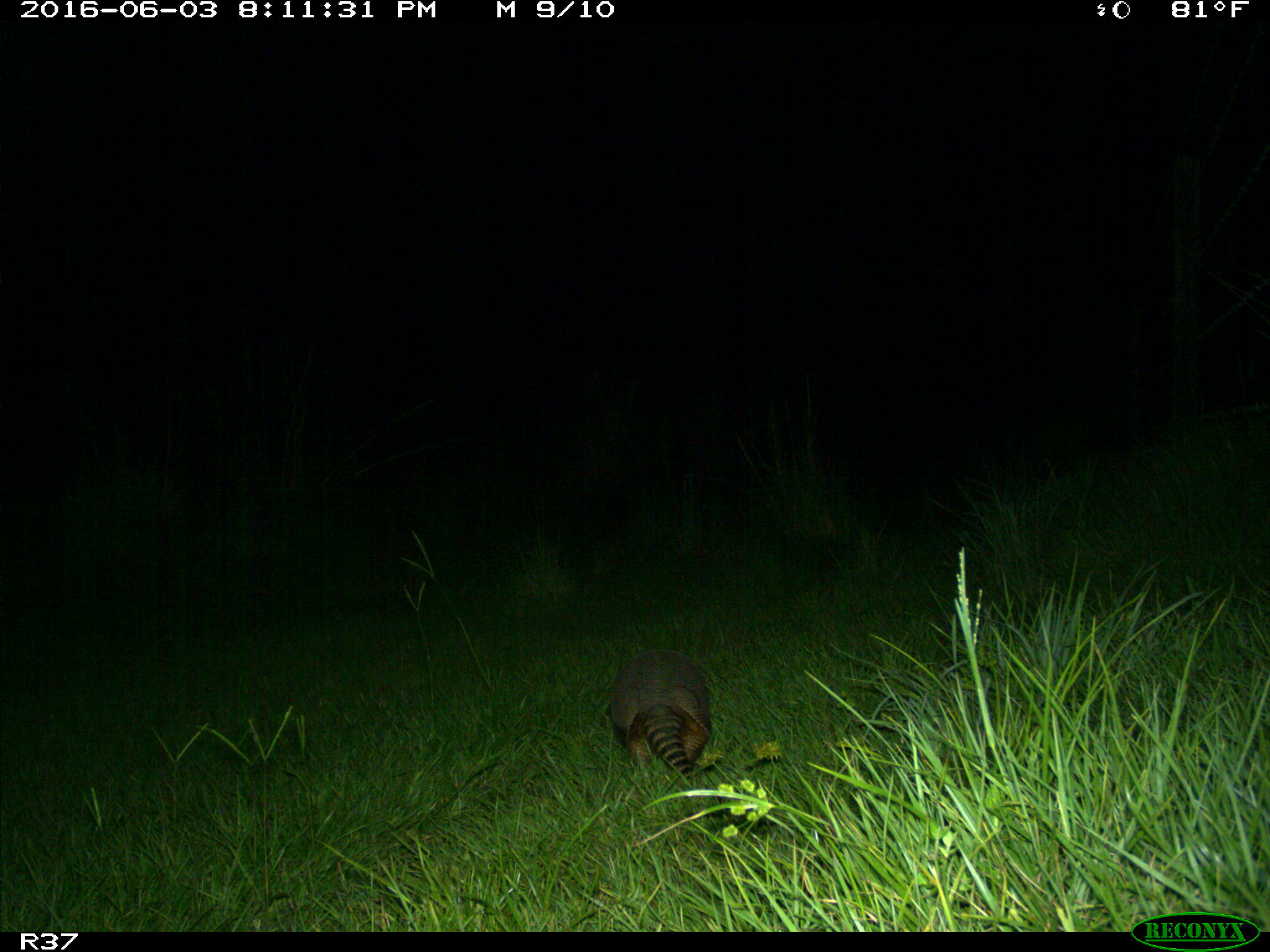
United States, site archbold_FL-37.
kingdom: Animalia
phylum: Chordata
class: Mammalia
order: Cingulata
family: Dasypodidae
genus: Dasypus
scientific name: Dasypus novemcinctus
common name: nine-banded armadillo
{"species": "Dasypus novemcinctus (nine-banded armadillo)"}